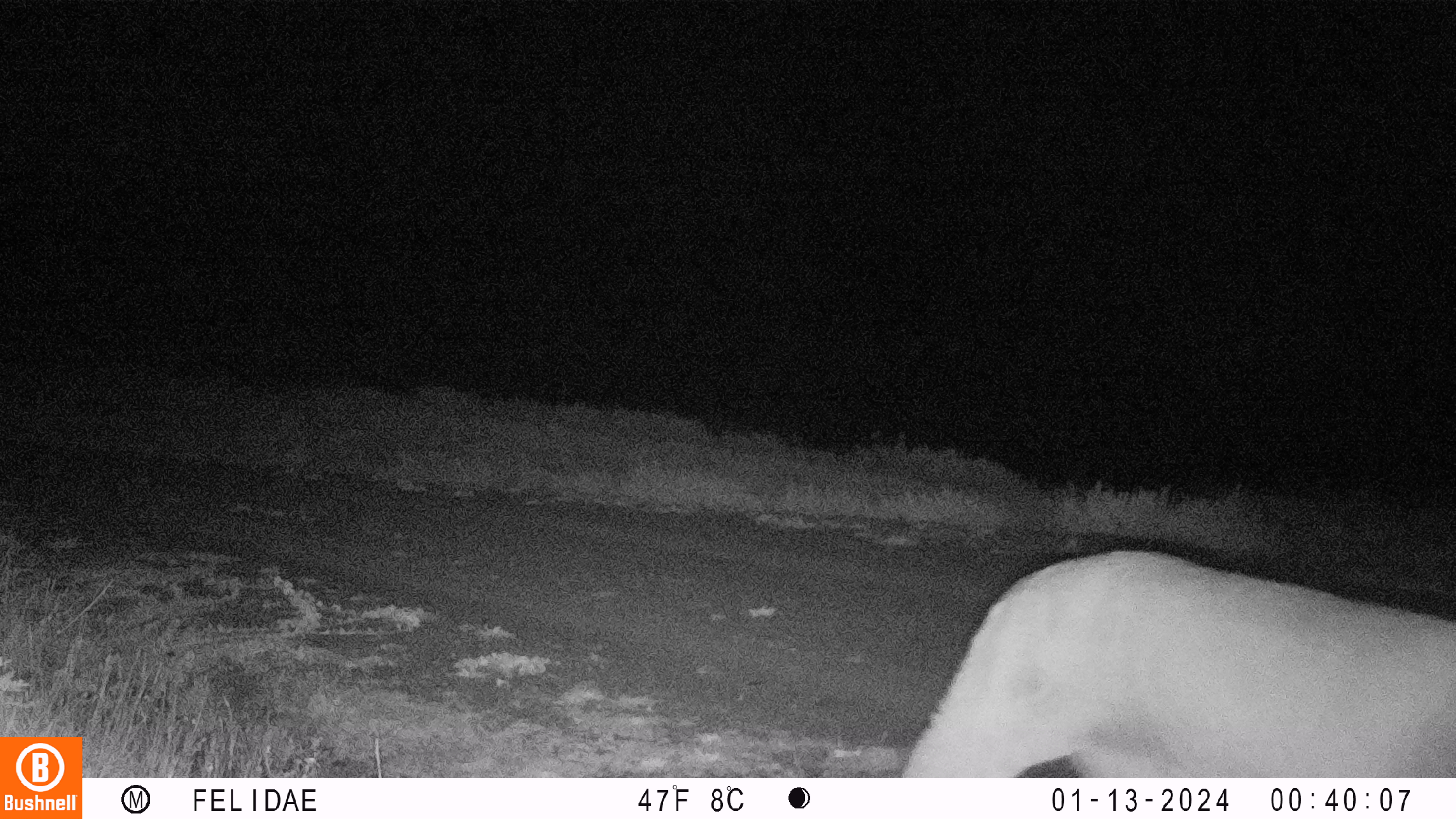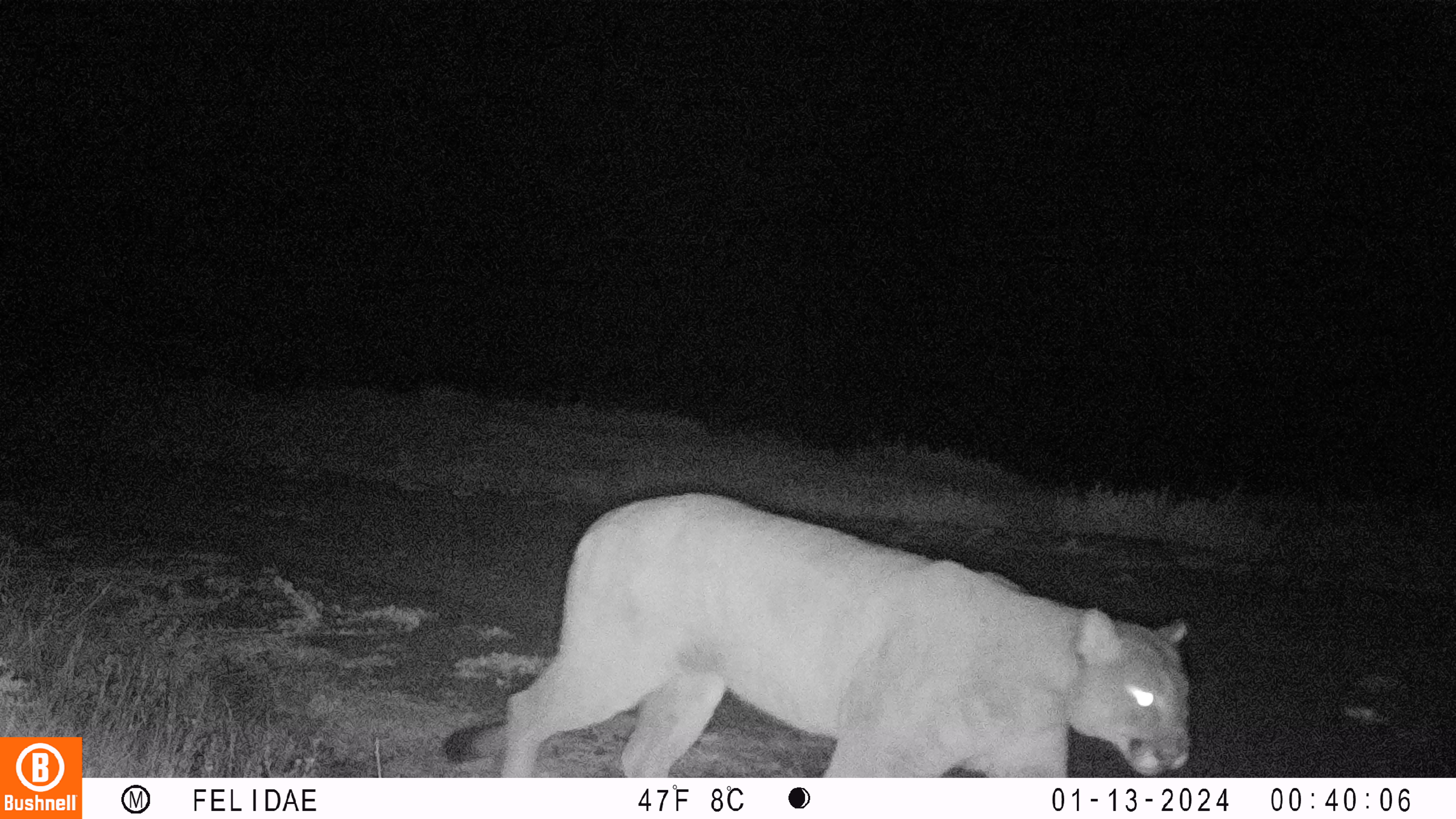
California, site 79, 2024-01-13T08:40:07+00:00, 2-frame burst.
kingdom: Animalia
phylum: Chordata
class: Mammalia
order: Carnivora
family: Felidae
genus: Puma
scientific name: Puma concolor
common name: puma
Puma (Puma concolor).